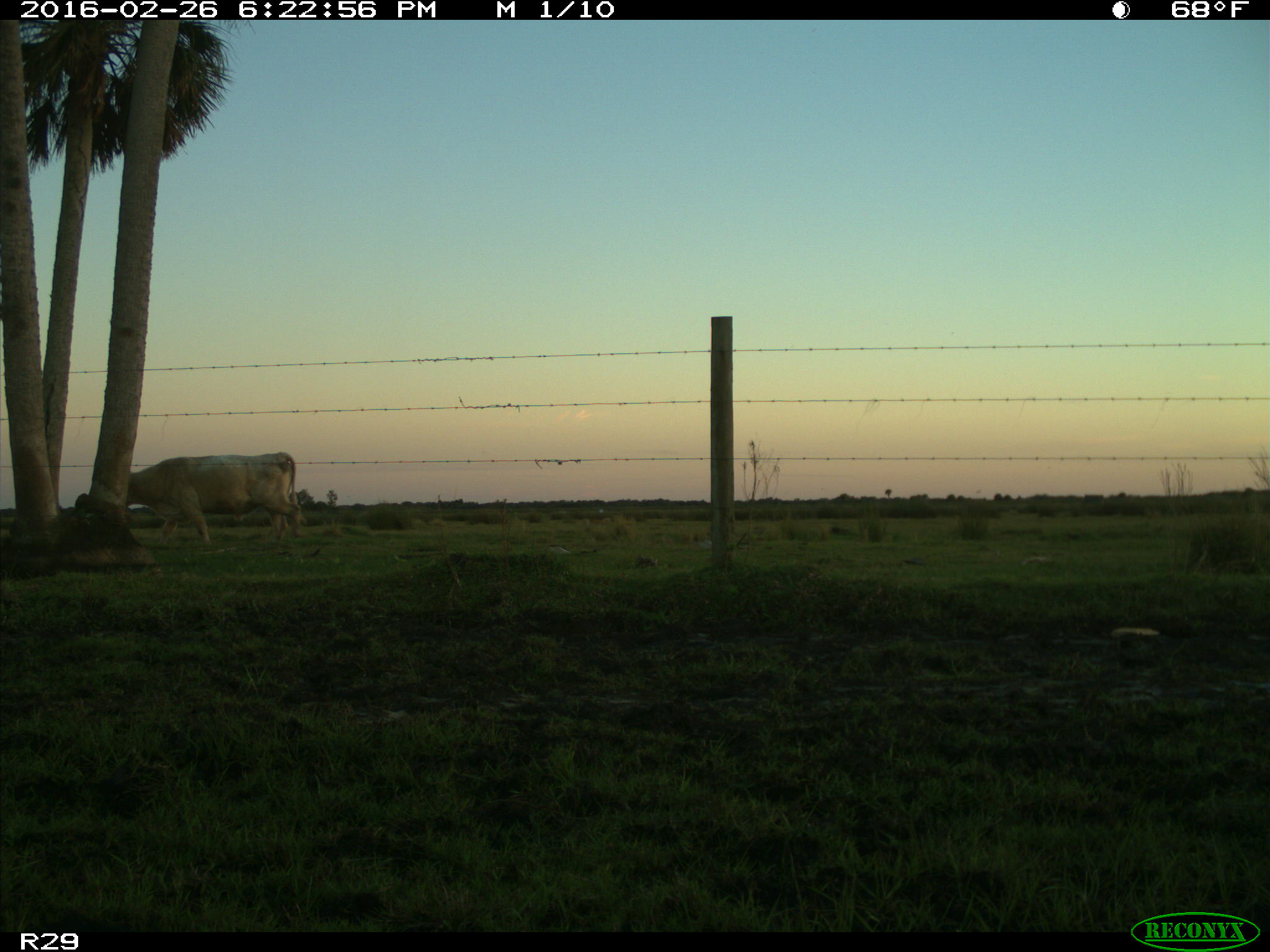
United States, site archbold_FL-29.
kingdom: Animalia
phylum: Chordata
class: Mammalia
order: Artiodactyla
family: Bovidae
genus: Bos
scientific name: Bos taurus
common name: domestic cow